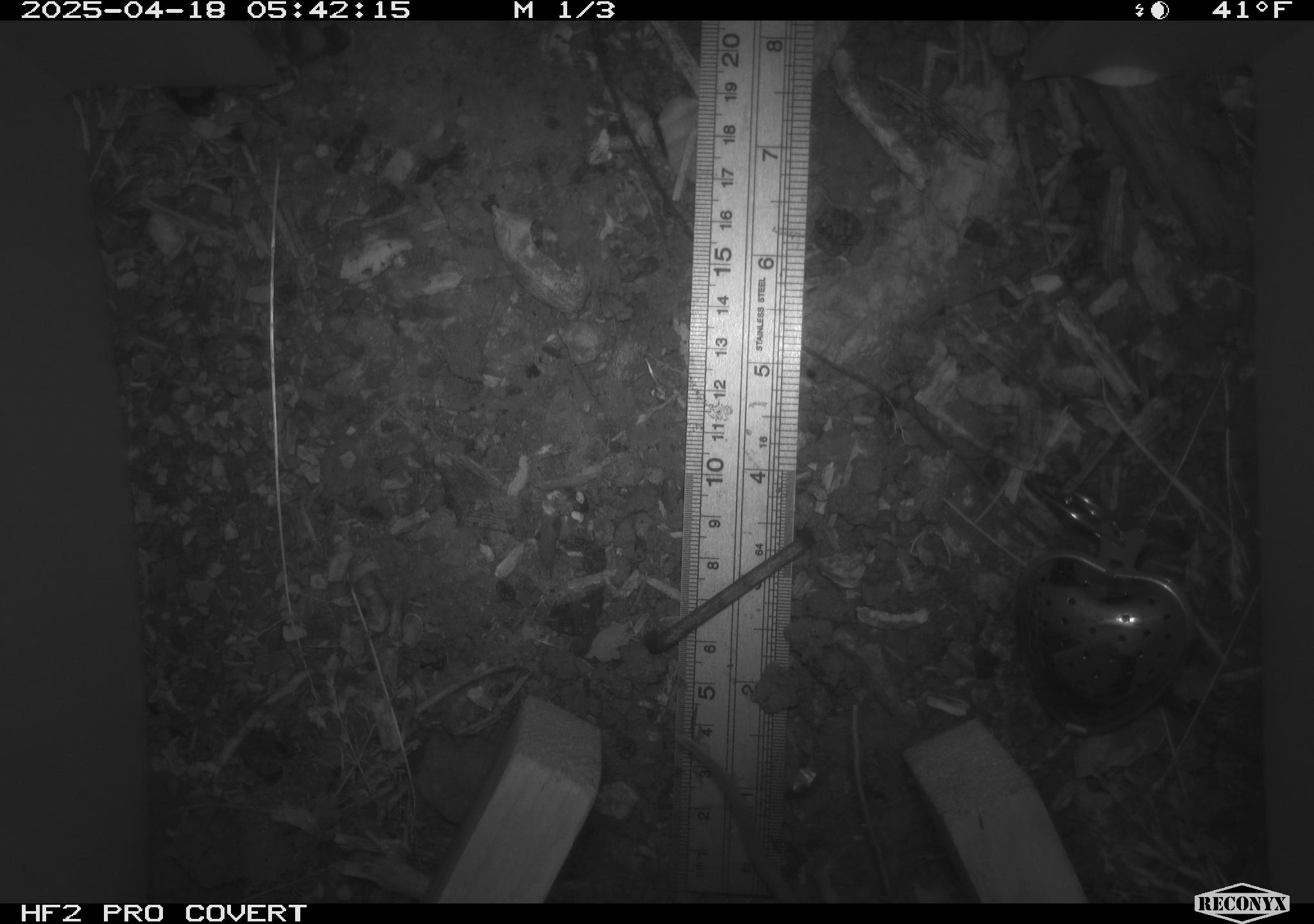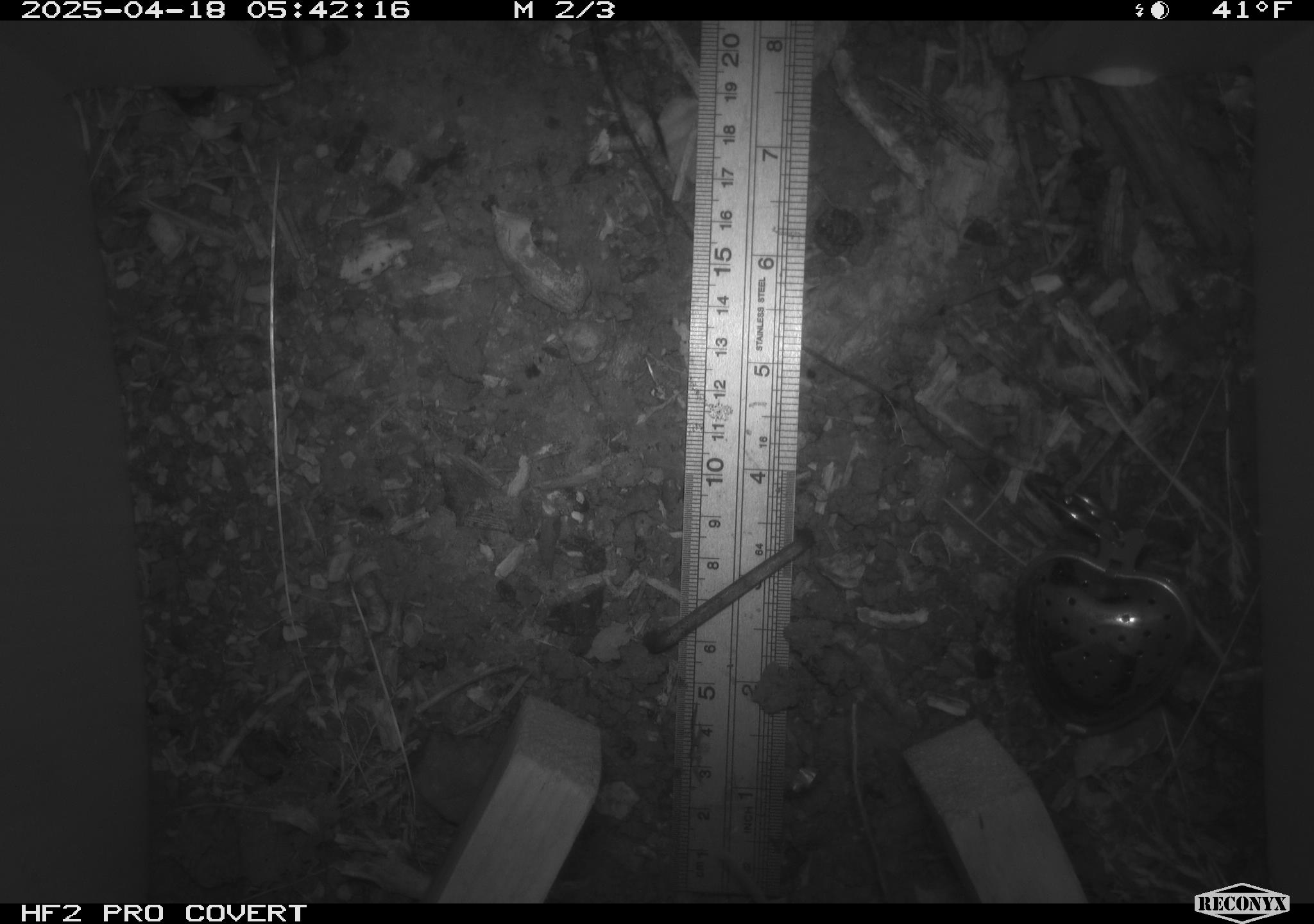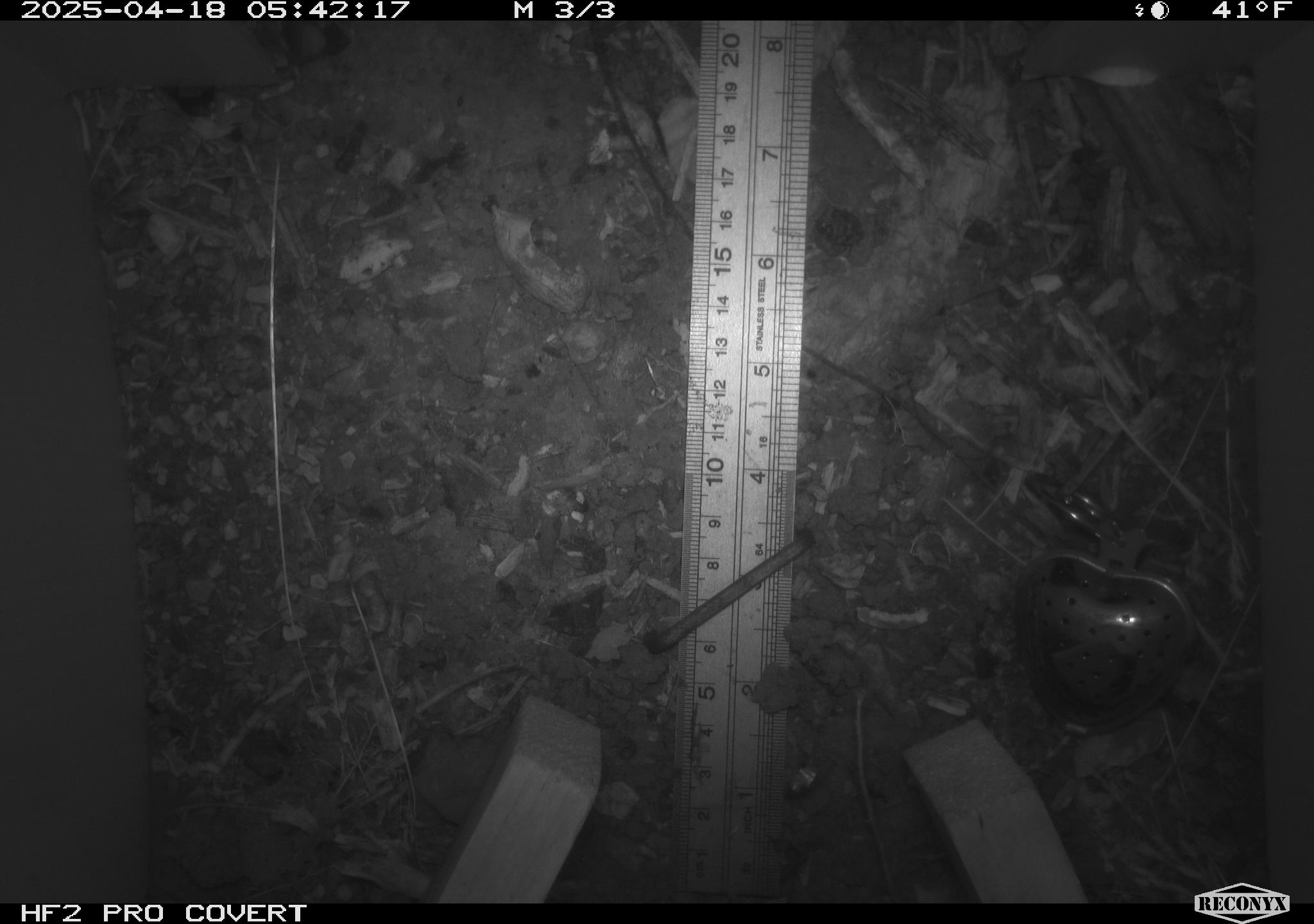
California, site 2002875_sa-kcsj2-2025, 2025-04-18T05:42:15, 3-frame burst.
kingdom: Animalia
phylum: Chordata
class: Mammalia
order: Rodentia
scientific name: Rodentia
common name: rodent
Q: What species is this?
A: Rodent (Rodentia).